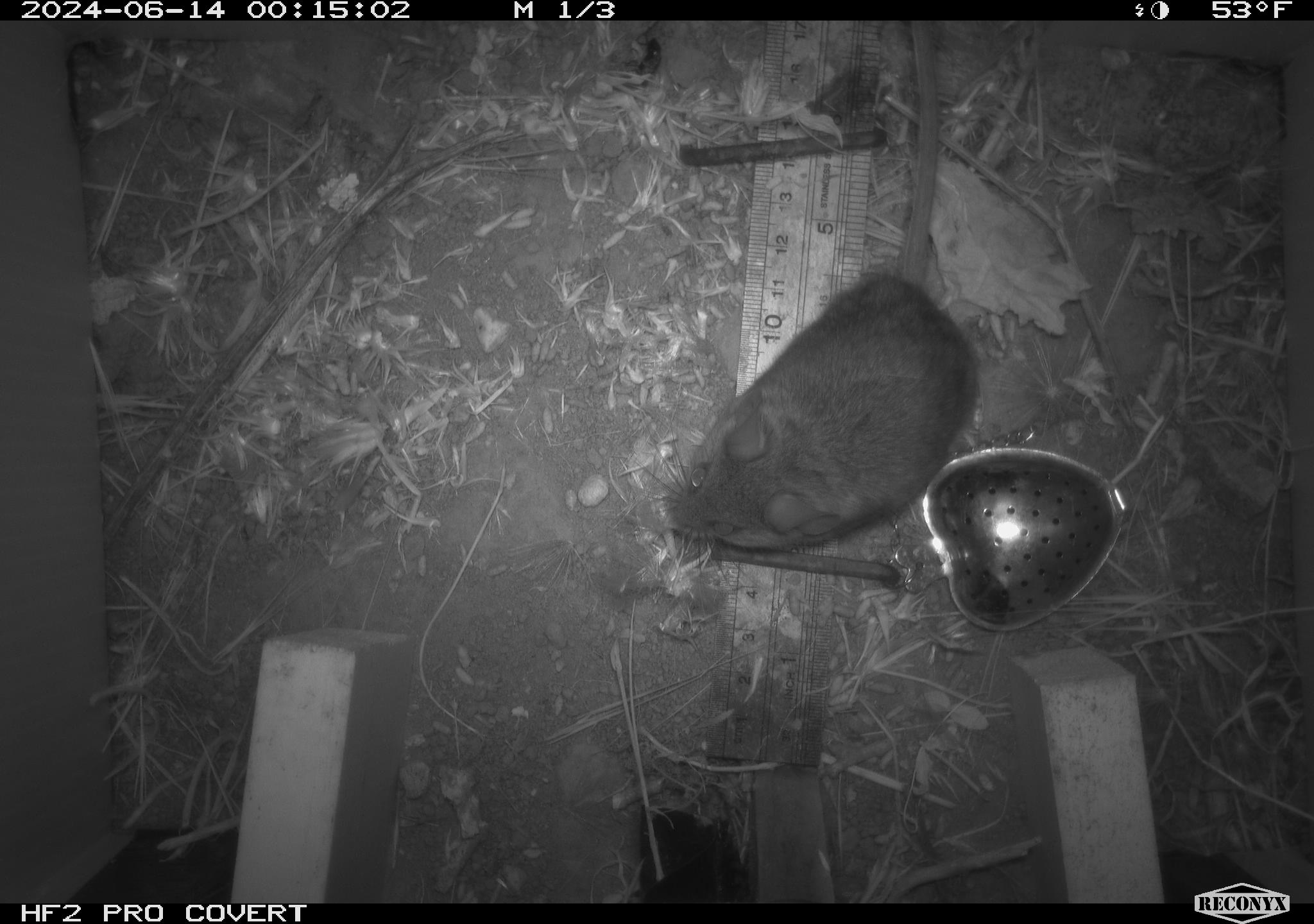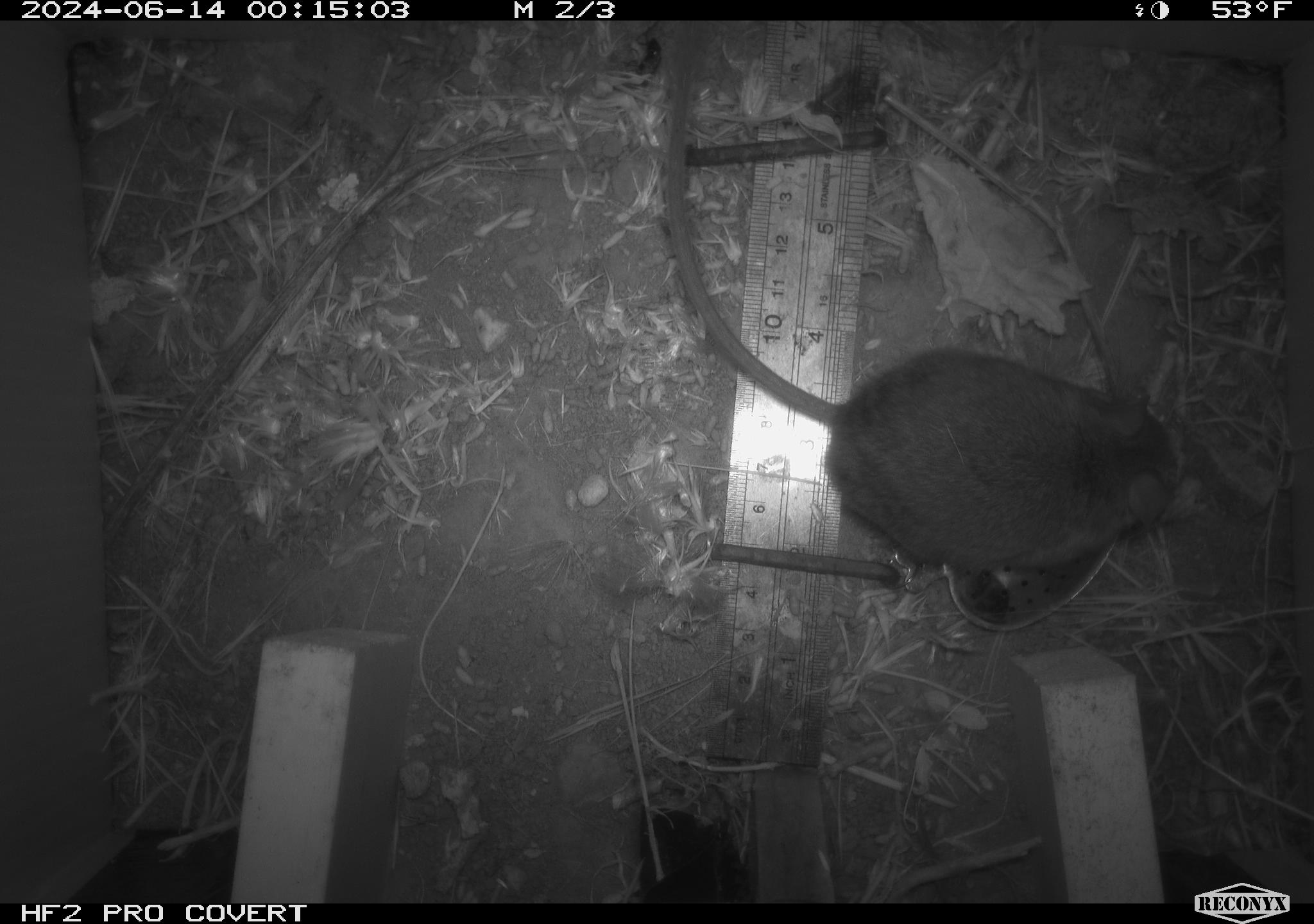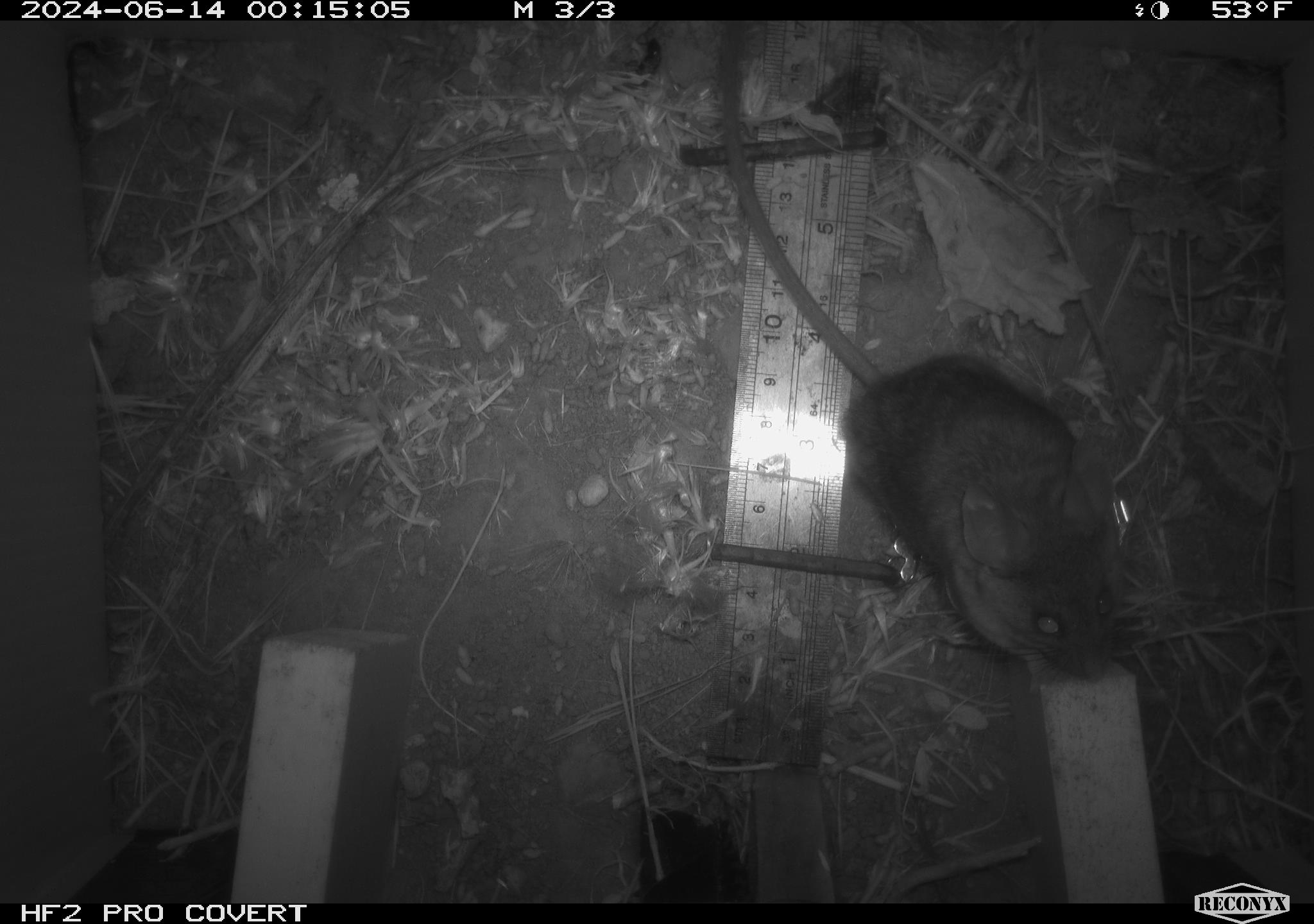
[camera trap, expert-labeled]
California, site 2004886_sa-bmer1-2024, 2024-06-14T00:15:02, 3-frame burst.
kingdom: Animalia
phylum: Chordata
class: Mammalia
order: Rodentia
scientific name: Rodentia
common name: mouse species